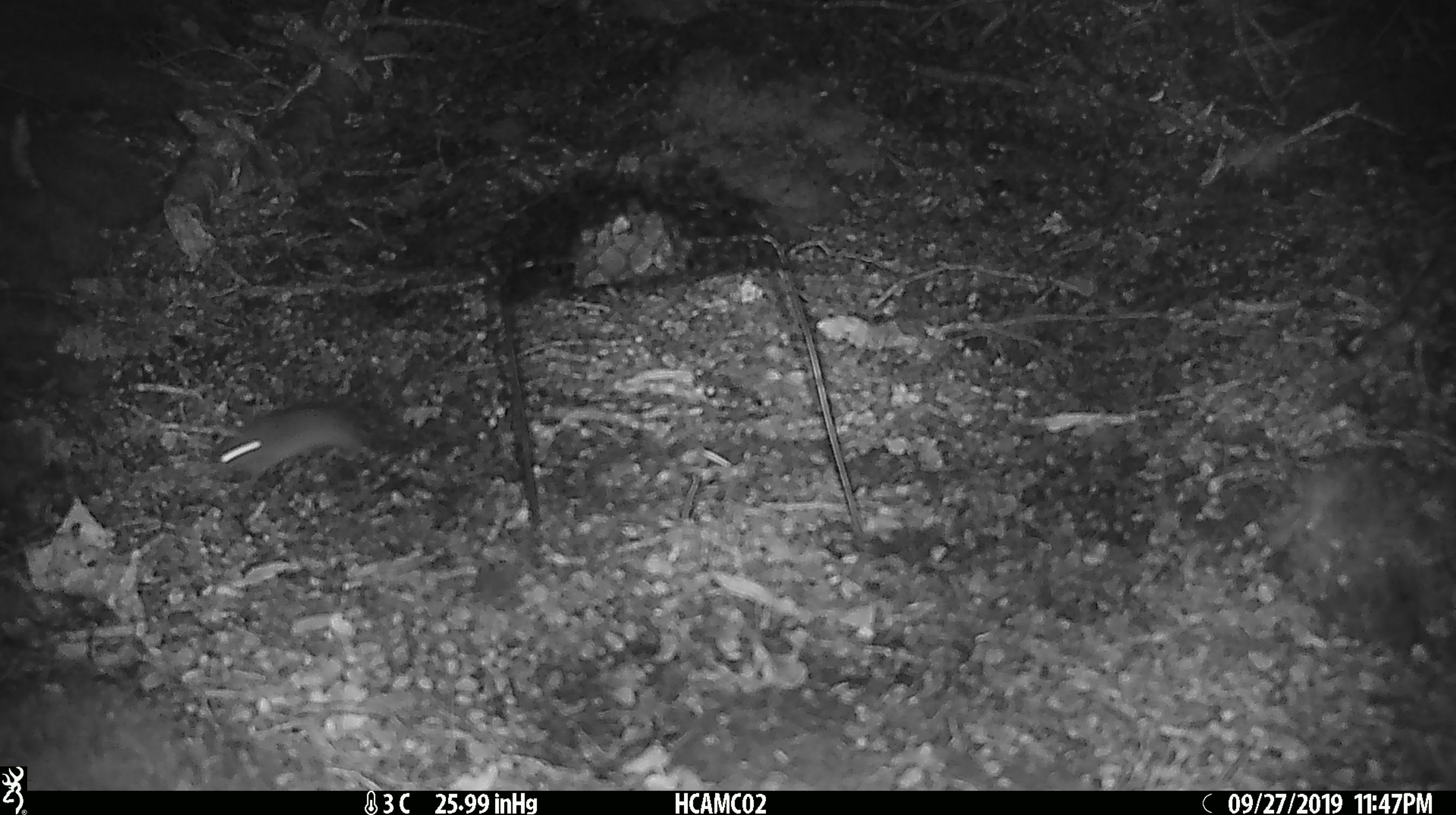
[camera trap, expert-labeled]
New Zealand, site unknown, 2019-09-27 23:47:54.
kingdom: Animalia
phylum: Chordata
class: Mammalia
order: Rodentia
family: Muridae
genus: Mus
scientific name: Mus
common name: mouse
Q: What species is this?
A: Mouse (Mus).